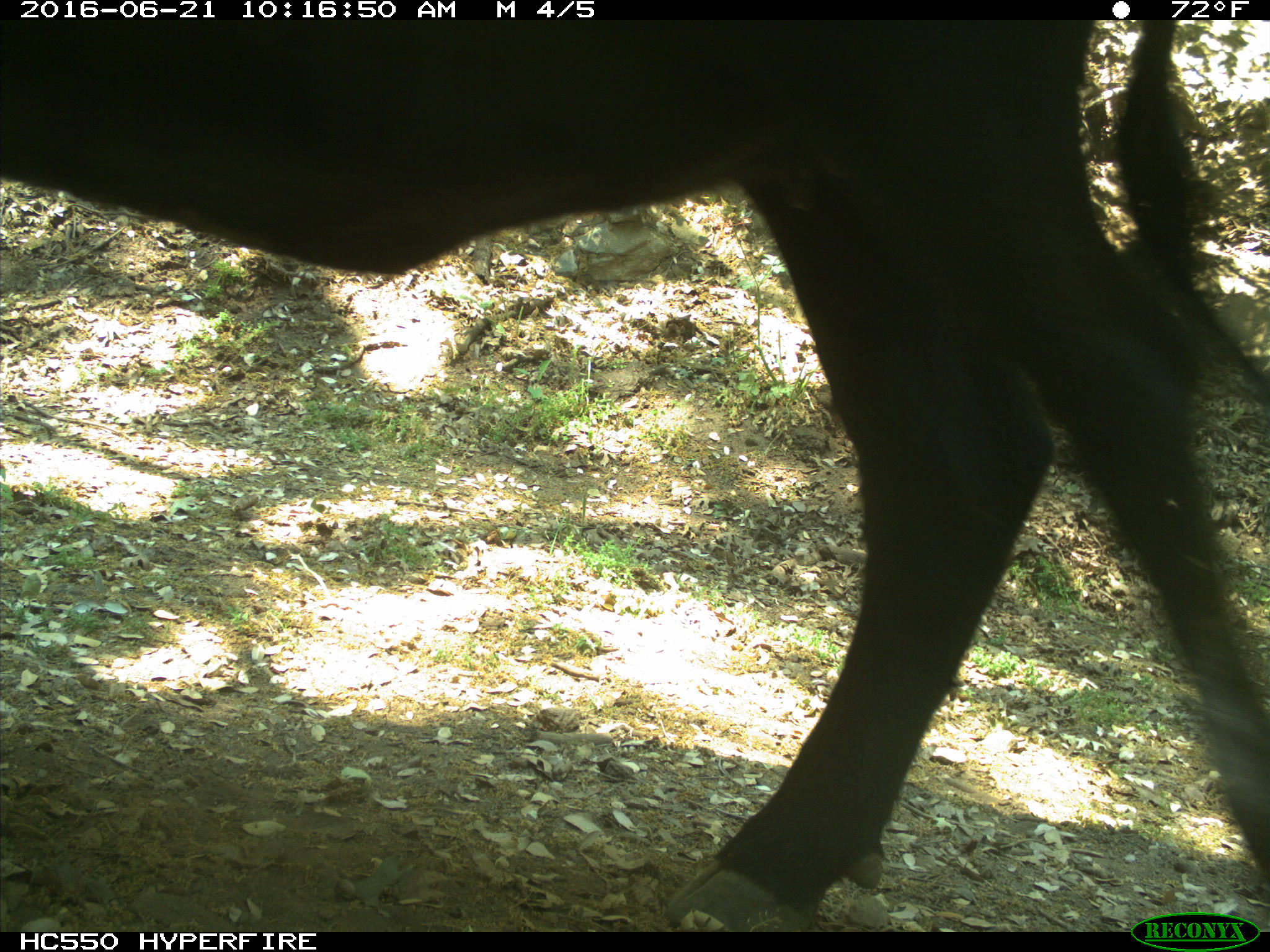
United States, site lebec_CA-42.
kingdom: Animalia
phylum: Chordata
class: Mammalia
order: Artiodactyla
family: Bovidae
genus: Bos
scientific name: Bos taurus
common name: domestic cow